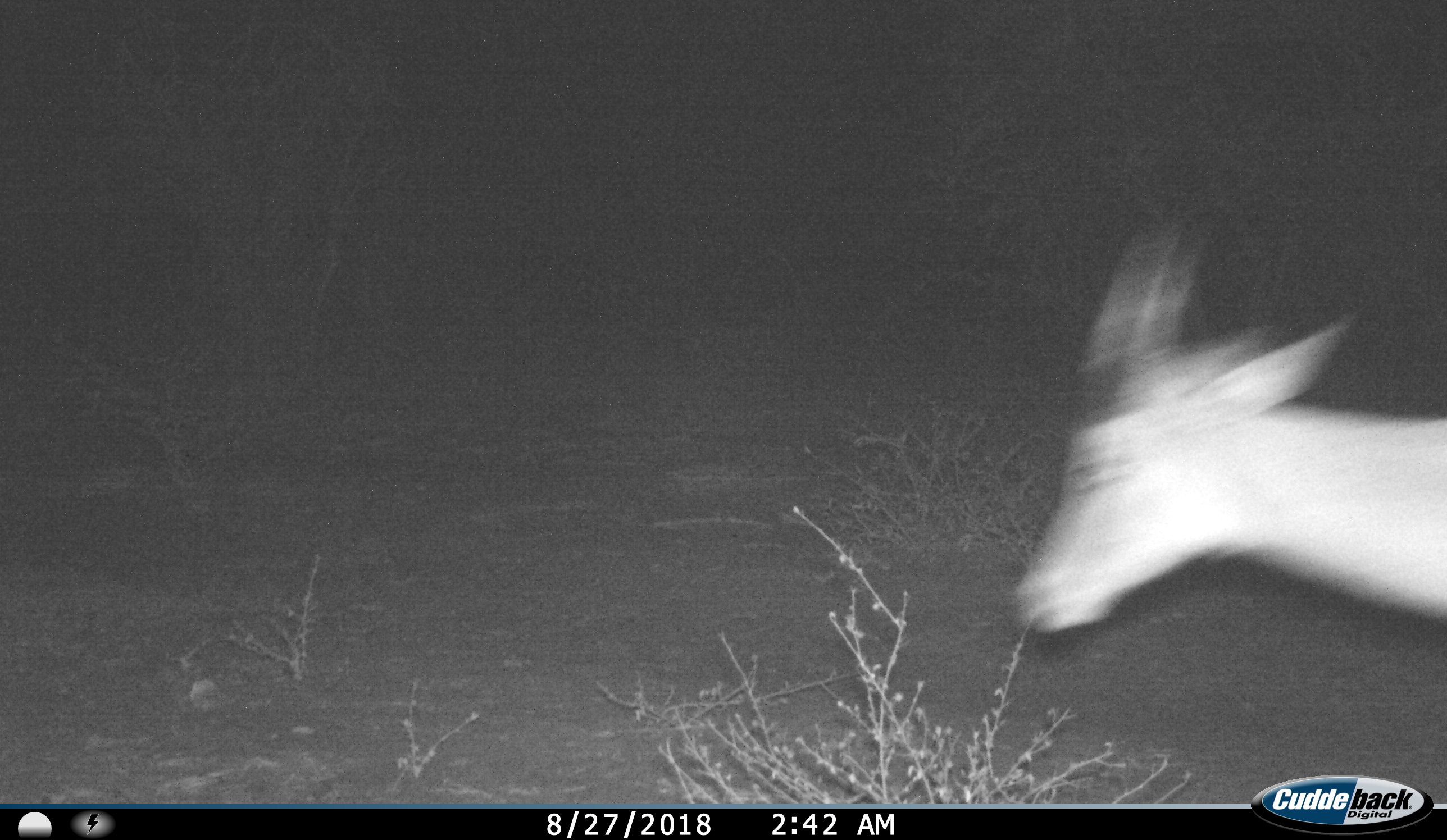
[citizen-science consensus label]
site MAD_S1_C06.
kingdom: Animalia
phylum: Chordata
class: Mammalia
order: Artiodactyla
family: Bovidae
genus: Aepyceros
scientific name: Aepyceros melampus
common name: impala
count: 1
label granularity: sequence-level